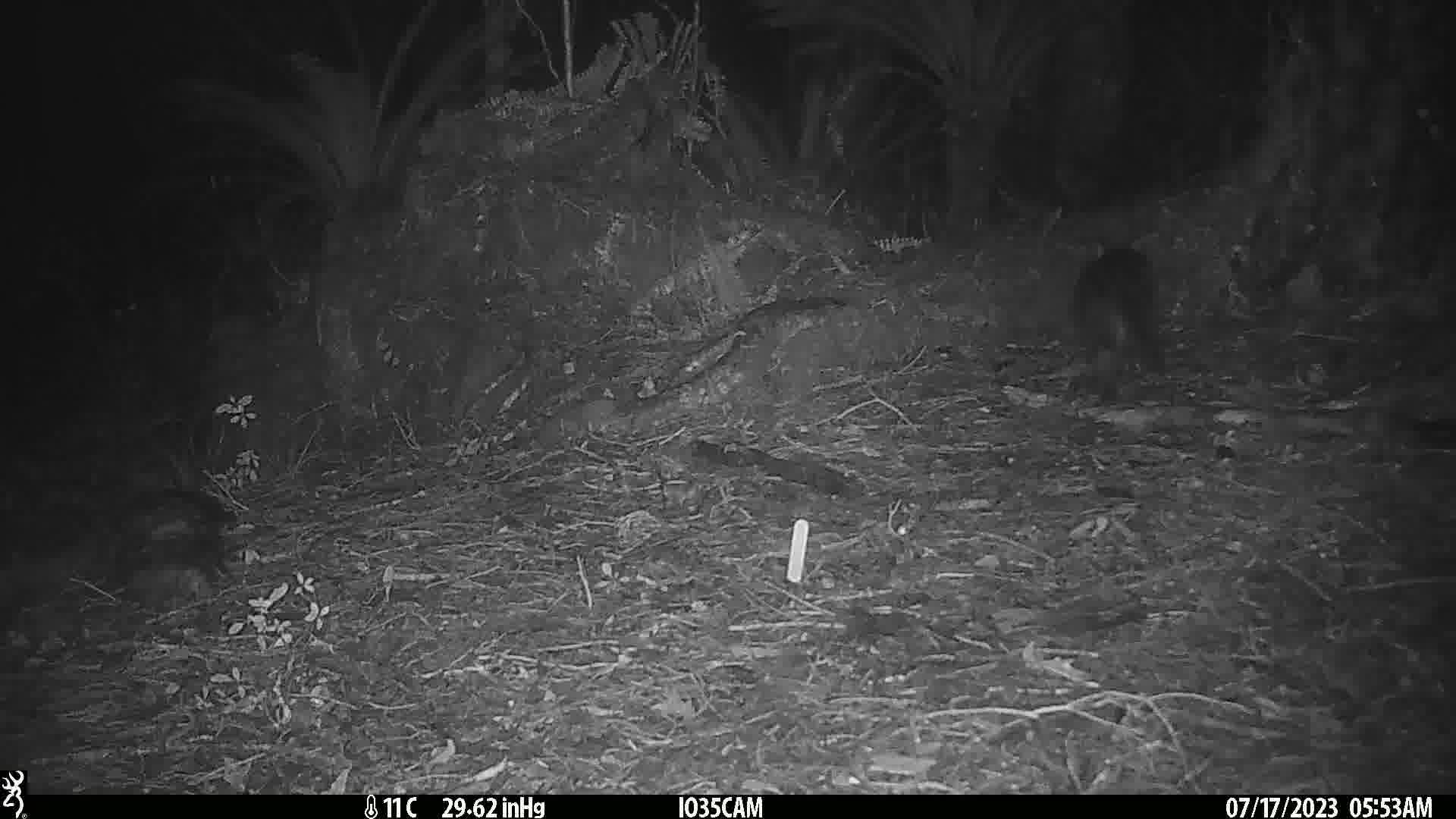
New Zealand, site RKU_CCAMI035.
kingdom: Animalia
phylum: Chordata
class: Mammalia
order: Carnivora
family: Felidae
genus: Felis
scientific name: Felis catus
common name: domestic cat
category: cat